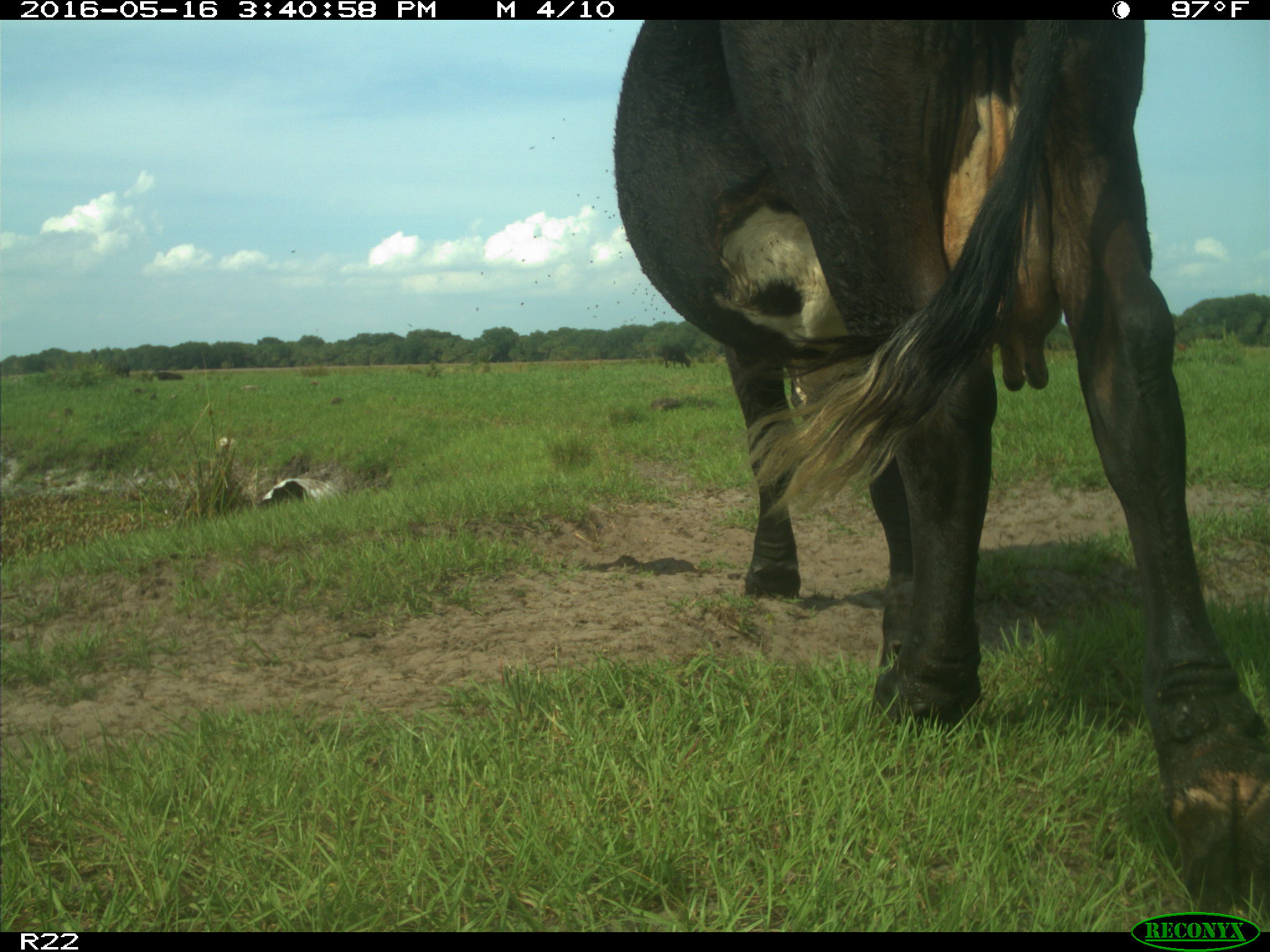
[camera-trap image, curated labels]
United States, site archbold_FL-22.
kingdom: Animalia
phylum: Chordata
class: Mammalia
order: Artiodactyla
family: Bovidae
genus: Bos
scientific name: Bos taurus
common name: domestic cow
Bos taurus (domestic cow).